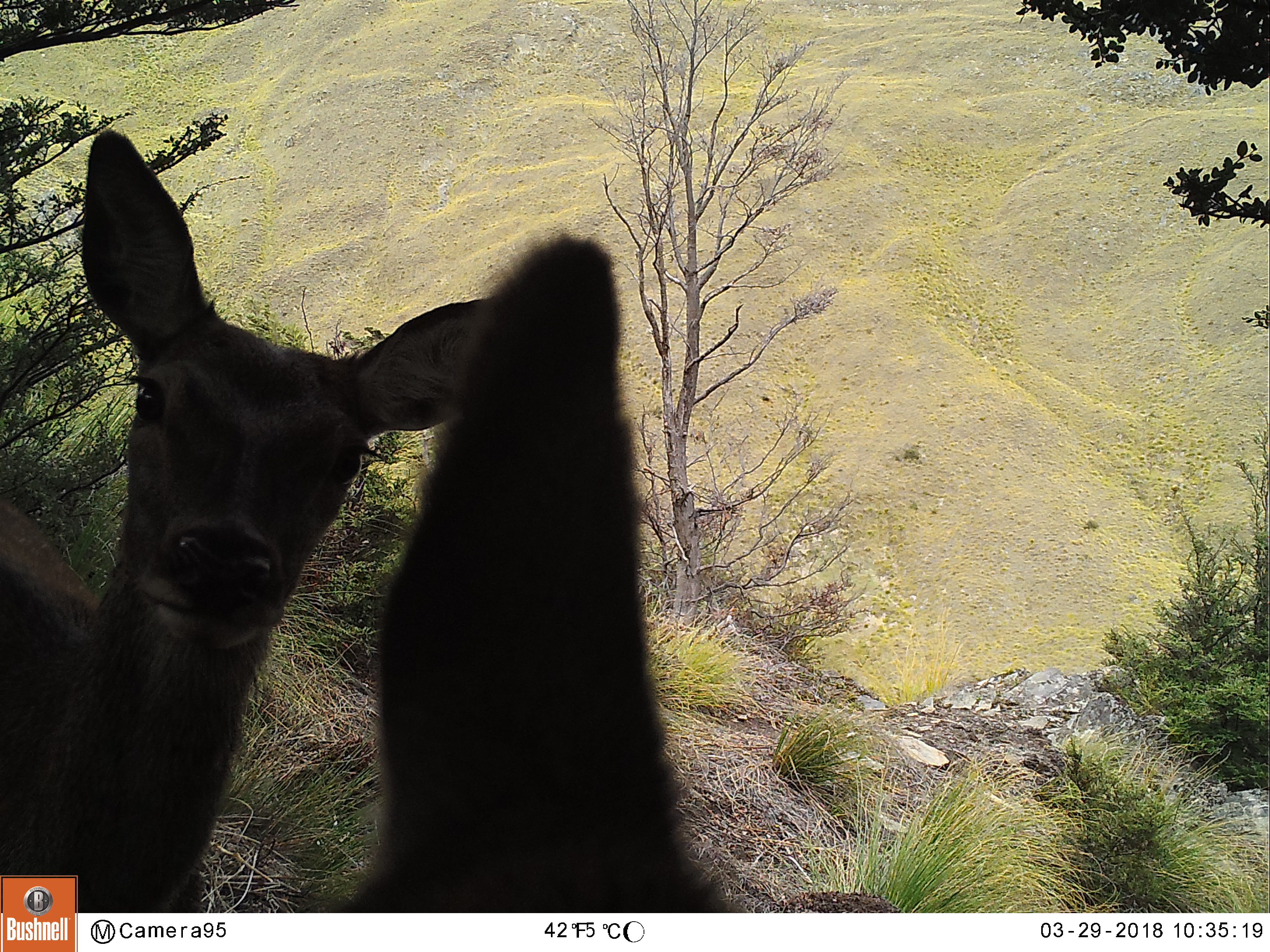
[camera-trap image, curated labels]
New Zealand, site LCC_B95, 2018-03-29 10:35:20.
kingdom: Animalia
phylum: Chordata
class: Mammalia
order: Artiodactyla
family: Cervidae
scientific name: Cervidae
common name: deer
Deer (Cervidae).